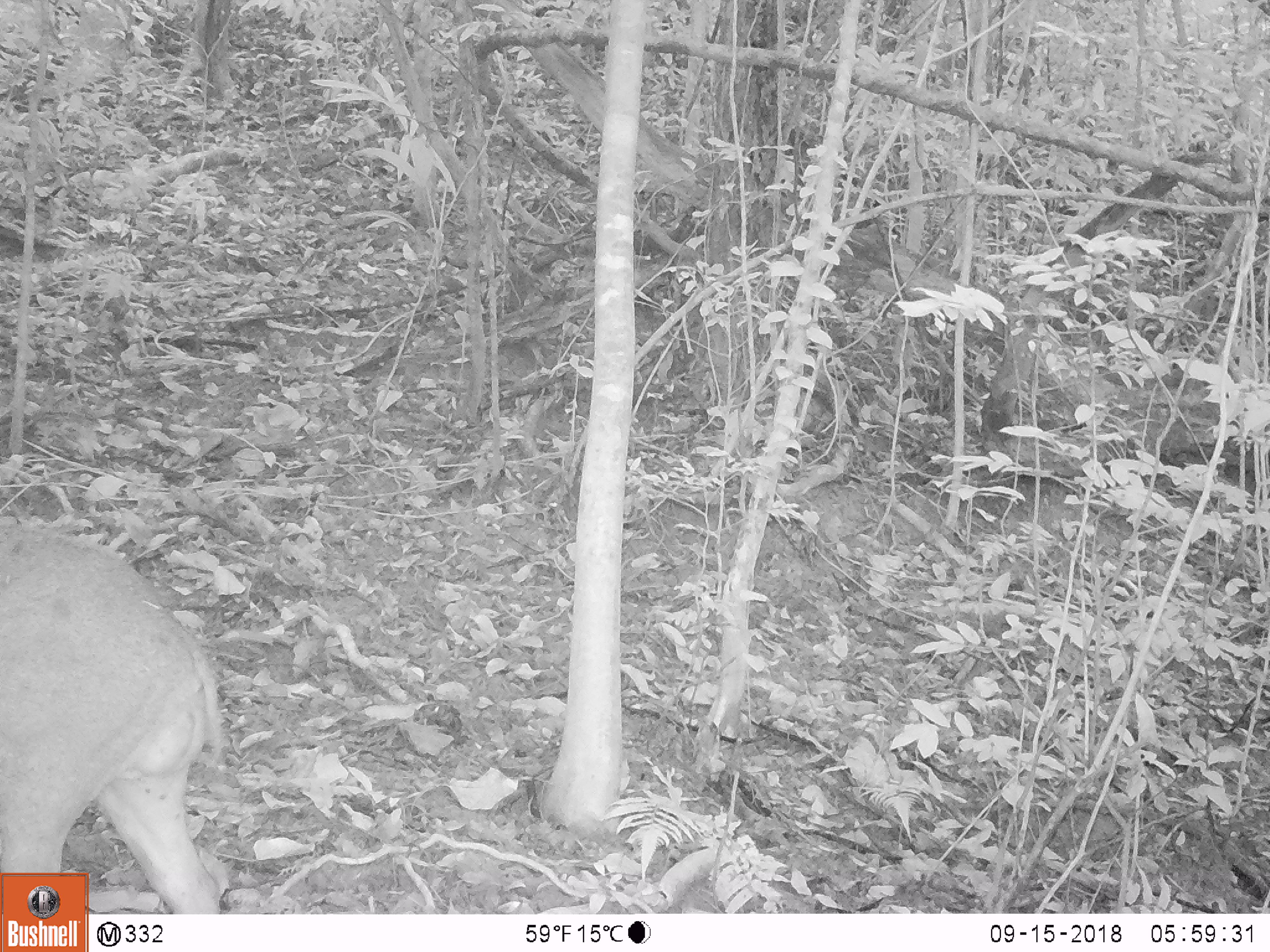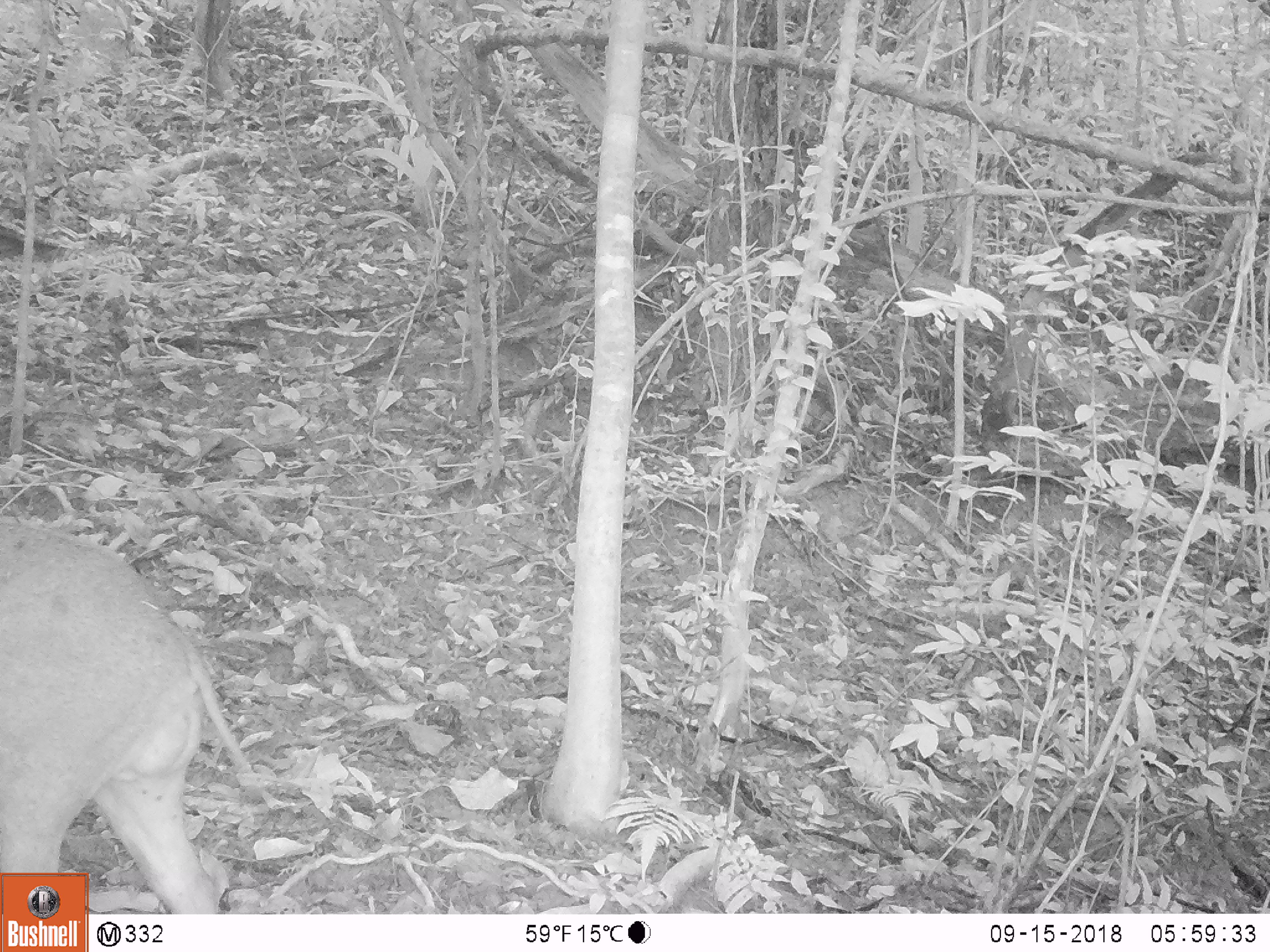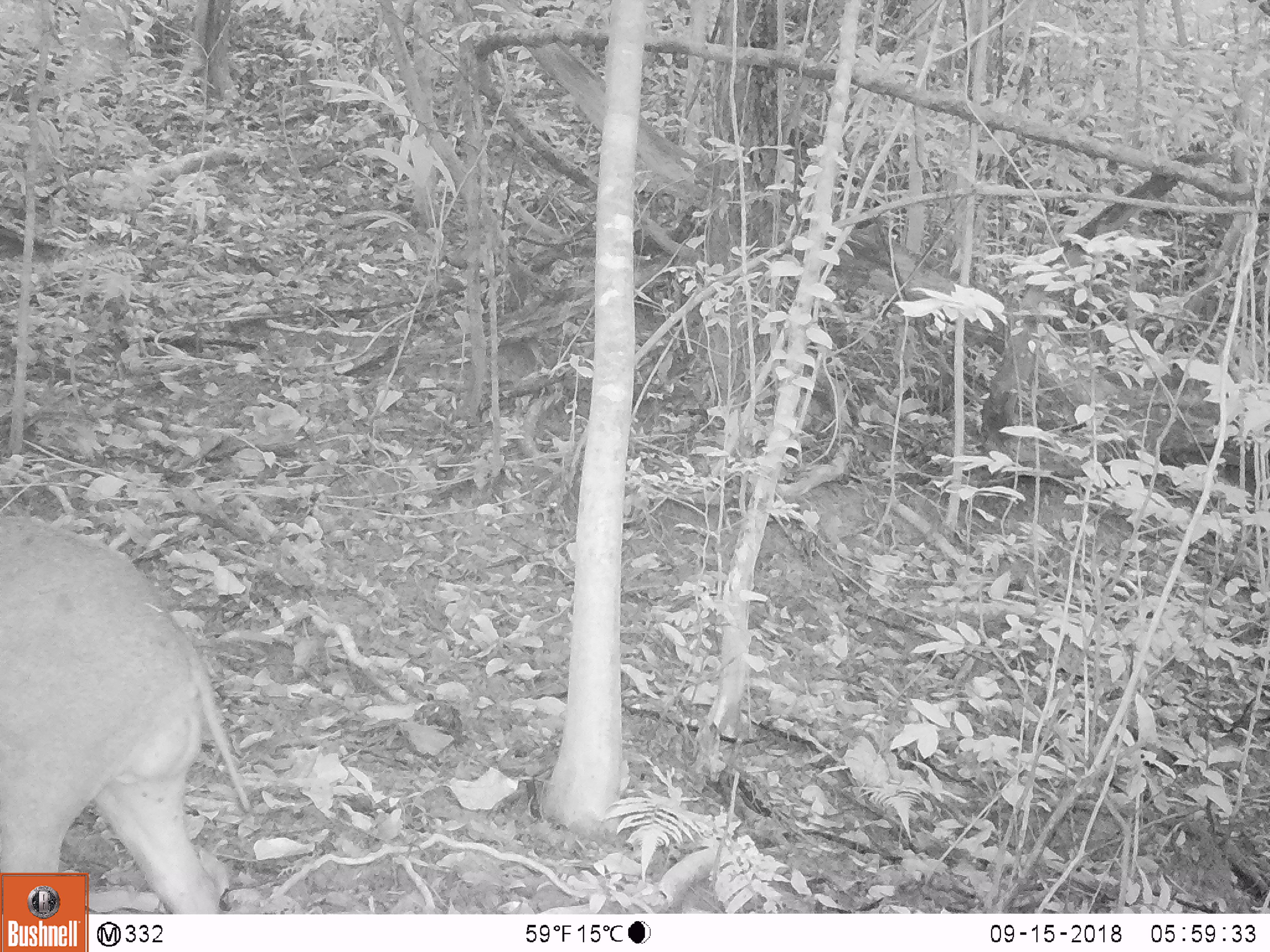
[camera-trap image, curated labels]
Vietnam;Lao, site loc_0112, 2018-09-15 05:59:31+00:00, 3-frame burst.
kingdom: Animalia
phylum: Chordata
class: Mammalia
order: Artiodactyla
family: Suidae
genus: Sus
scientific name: Sus scrofa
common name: eurasian wild pig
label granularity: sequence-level